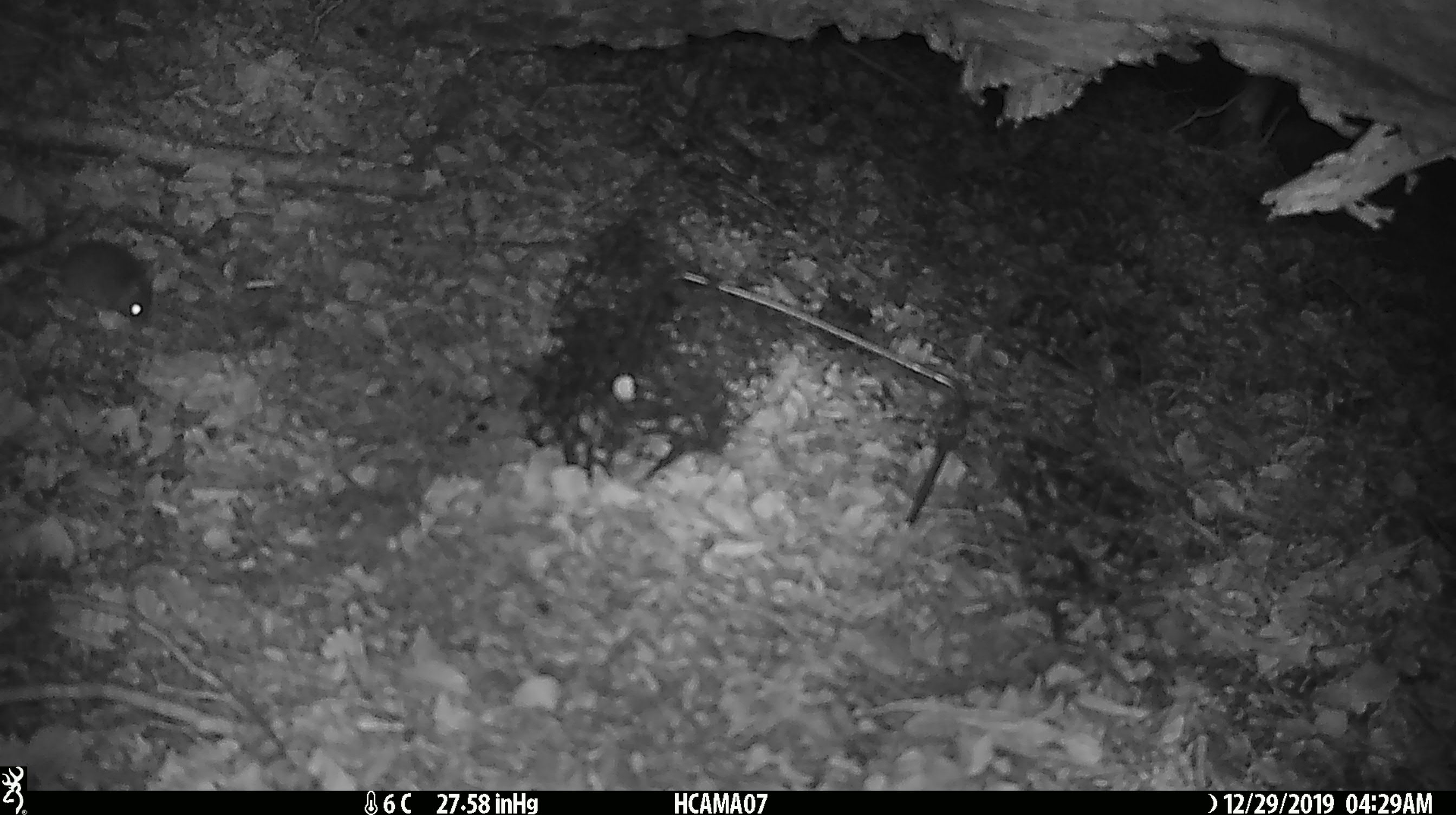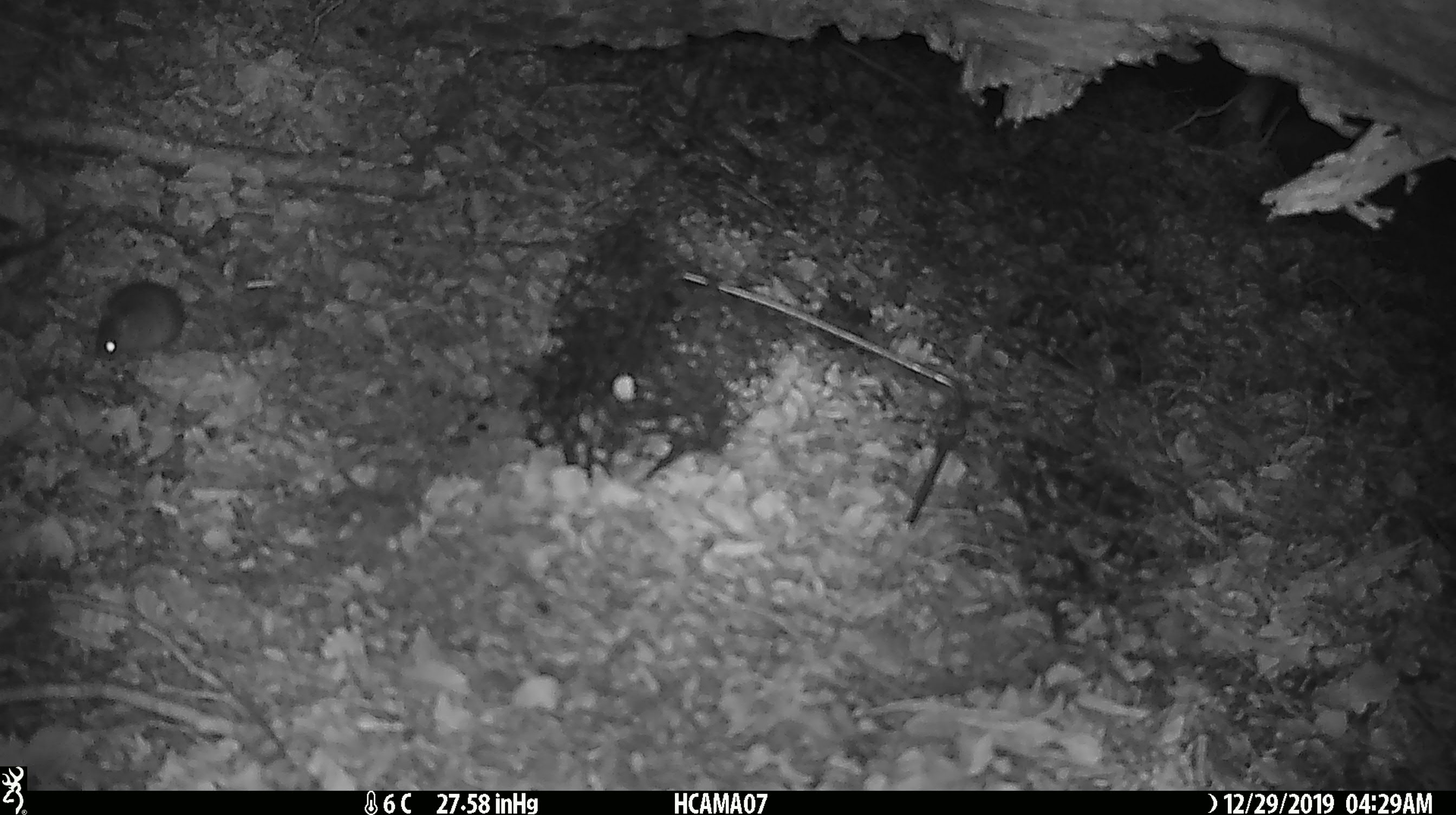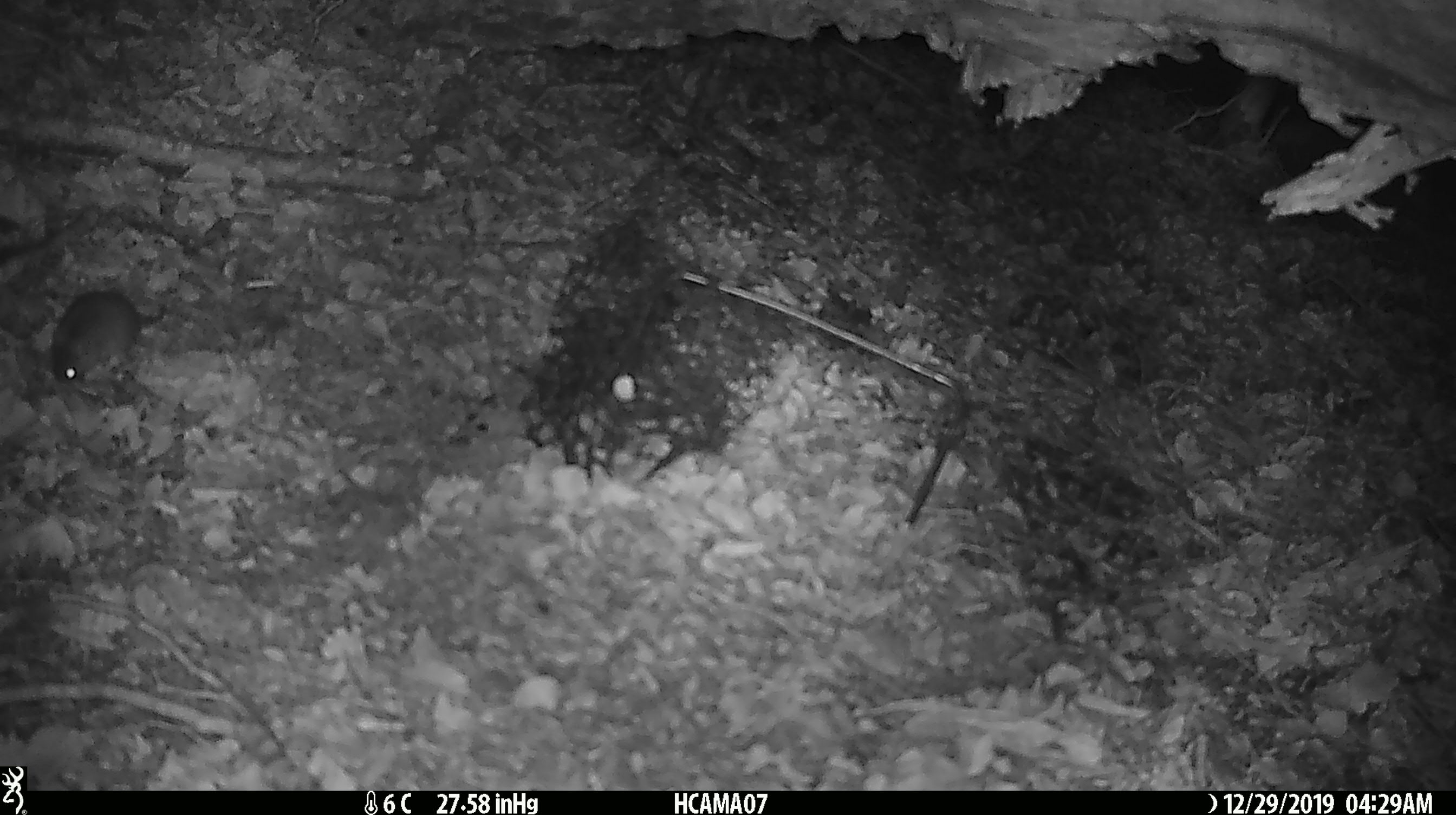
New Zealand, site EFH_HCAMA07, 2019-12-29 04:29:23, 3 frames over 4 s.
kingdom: Animalia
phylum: Chordata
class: Mammalia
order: Rodentia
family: Muridae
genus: Mus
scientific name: Mus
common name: mouse